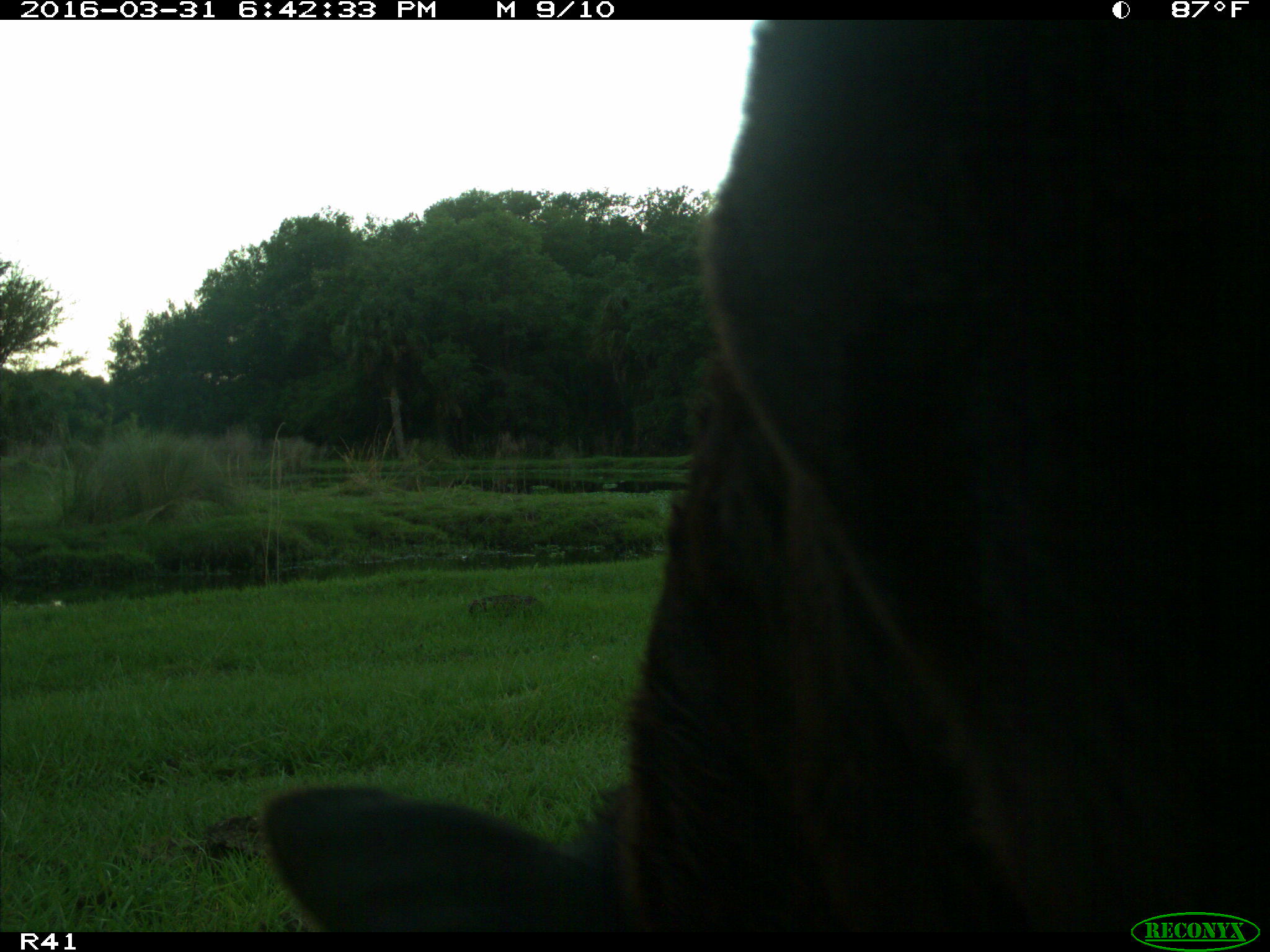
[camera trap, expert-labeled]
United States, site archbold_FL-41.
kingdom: Animalia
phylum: Chordata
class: Mammalia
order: Artiodactyla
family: Bovidae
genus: Bos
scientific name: Bos taurus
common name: domestic cow